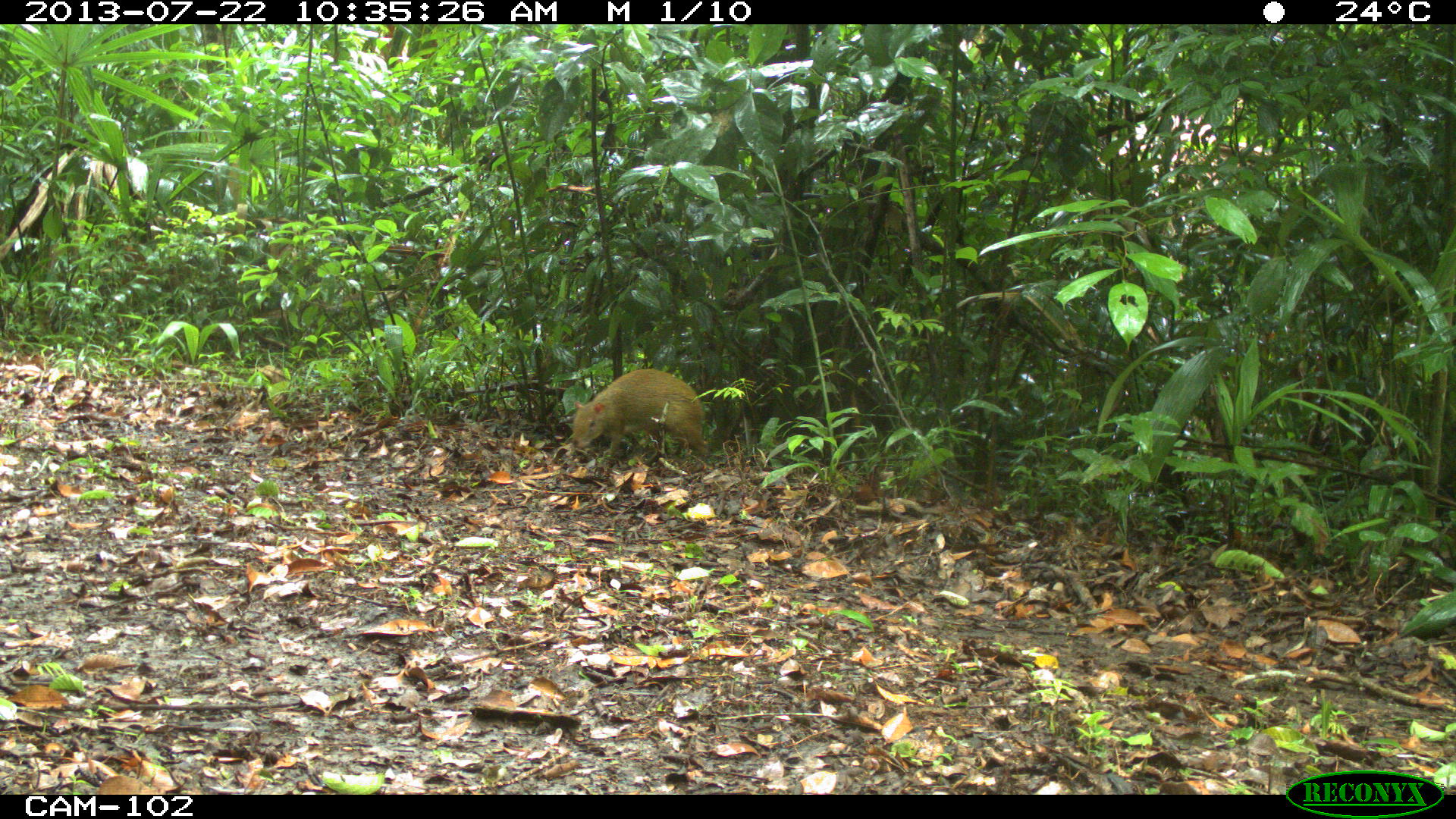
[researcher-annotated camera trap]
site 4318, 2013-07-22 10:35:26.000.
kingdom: Animalia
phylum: Chordata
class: Mammalia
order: Rodentia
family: Dasyproctidae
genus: Dasyprocta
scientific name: Dasyprocta punctata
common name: central american agouti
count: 1